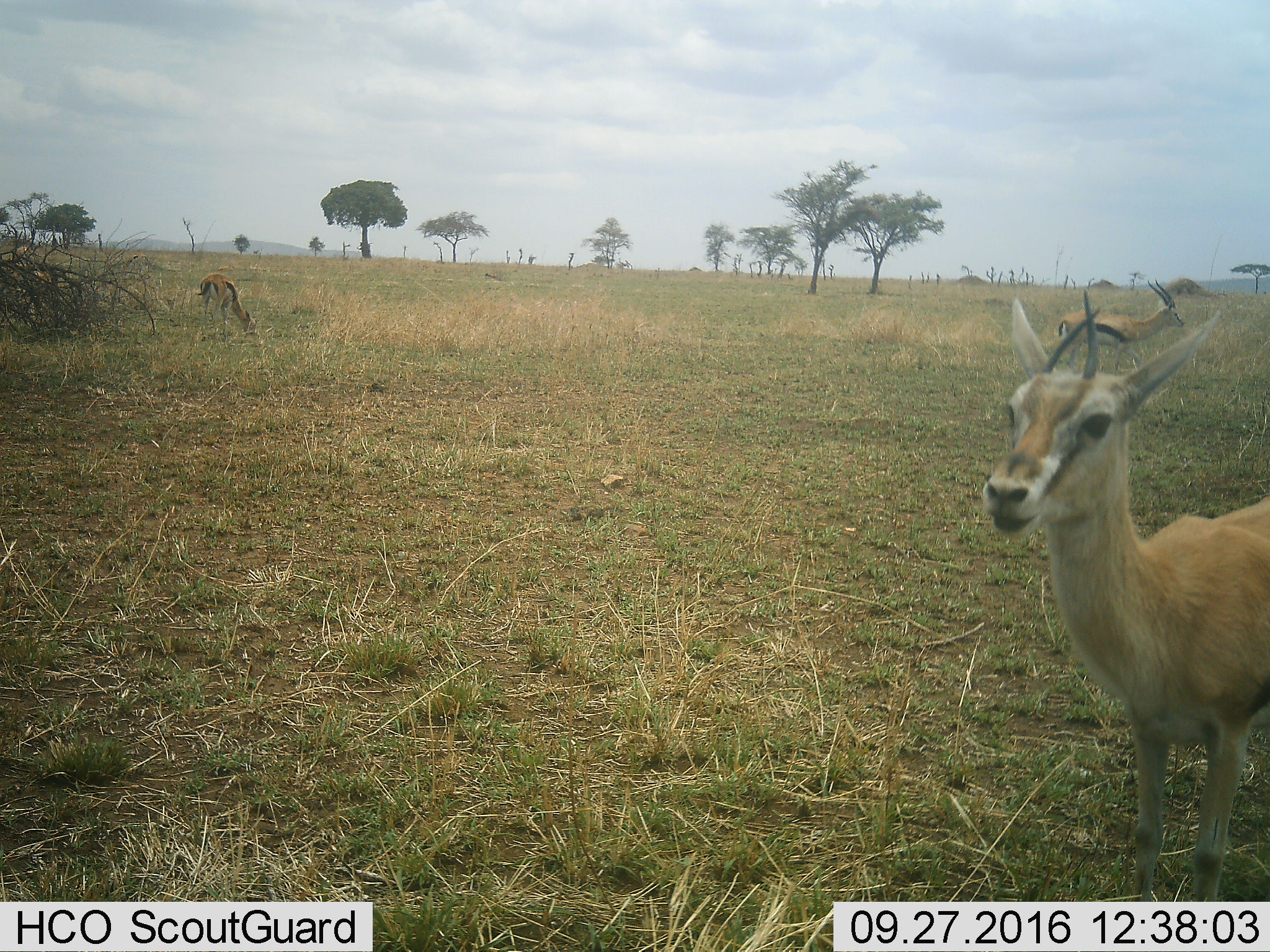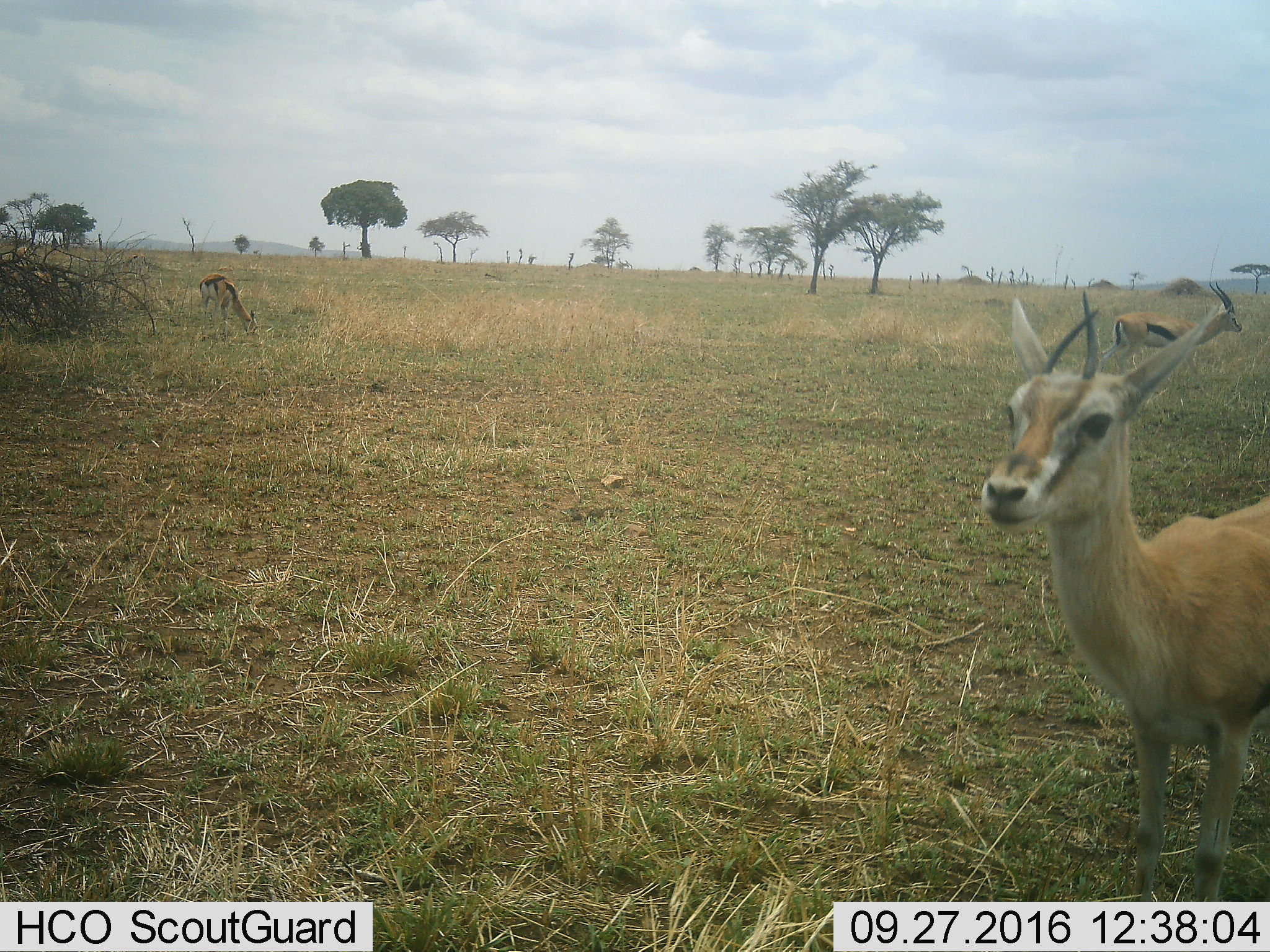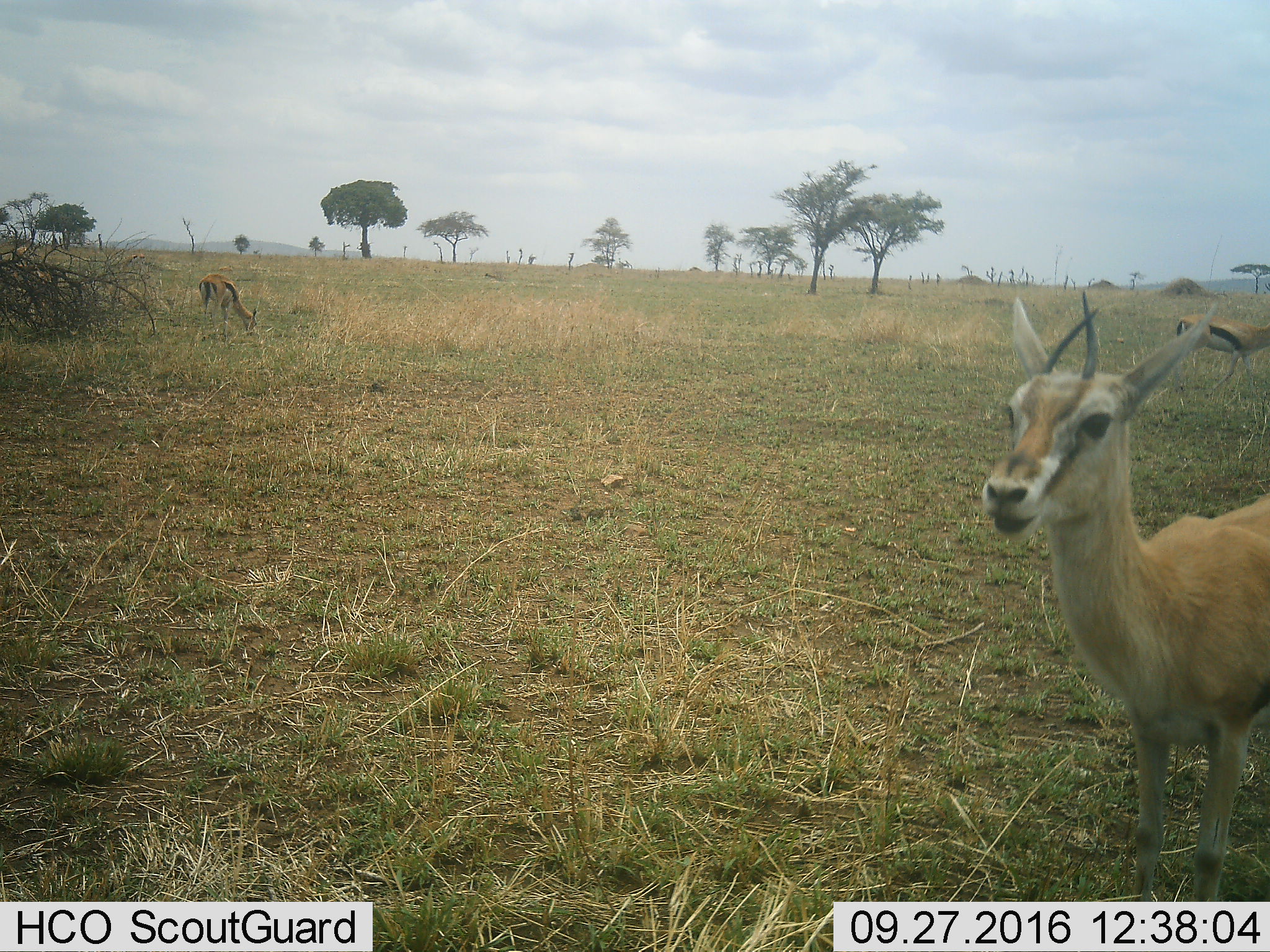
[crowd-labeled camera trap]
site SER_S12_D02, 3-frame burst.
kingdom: Animalia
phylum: Chordata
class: Mammalia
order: Artiodactyla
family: Bovidae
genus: Eudorcas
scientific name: Eudorcas thomsonii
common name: thomson's gazelle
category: gazellethomsons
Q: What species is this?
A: Gazellethomsons (thomson's gazelle) (Eudorcas thomsonii).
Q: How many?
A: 3.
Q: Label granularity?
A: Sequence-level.